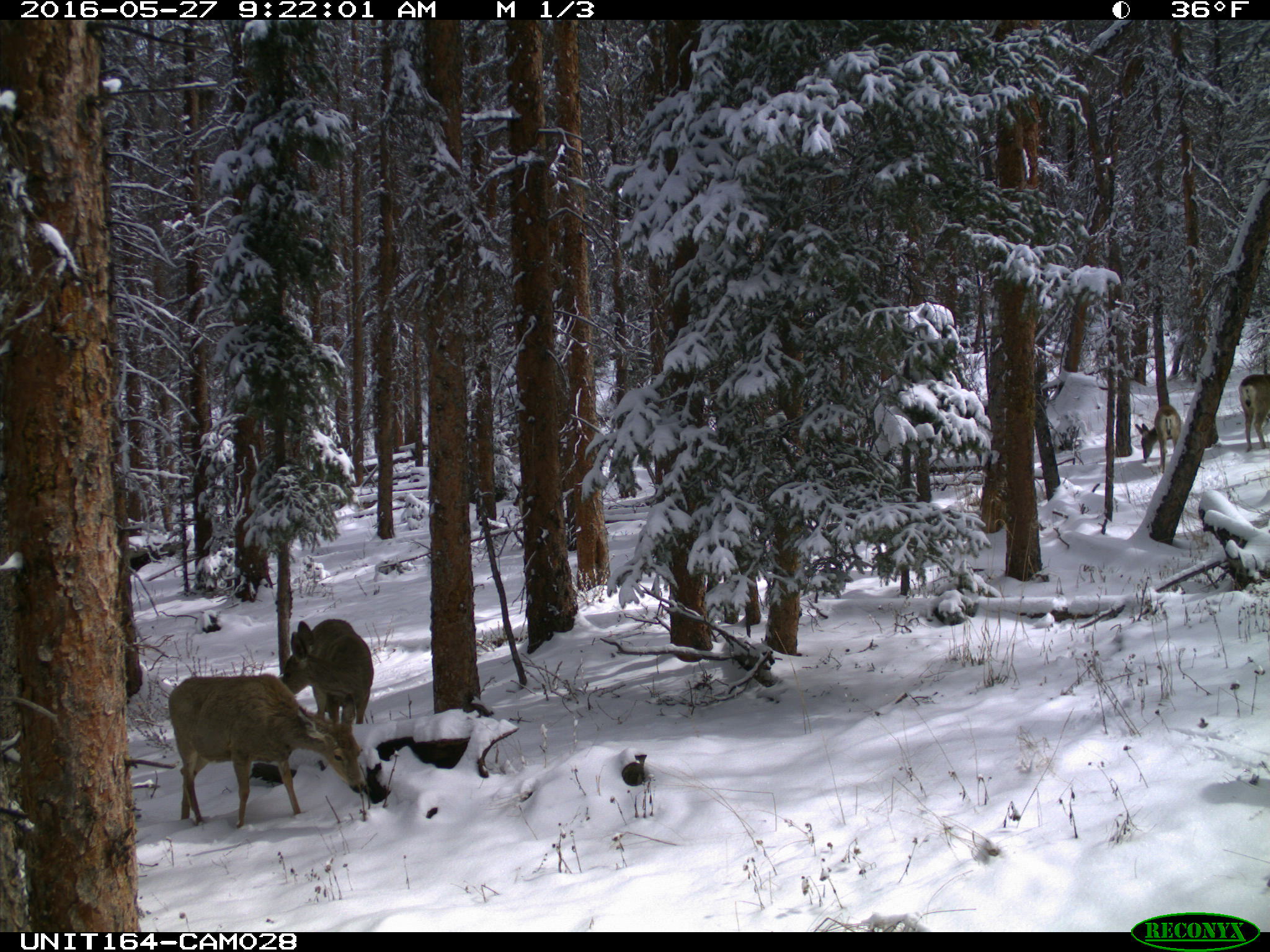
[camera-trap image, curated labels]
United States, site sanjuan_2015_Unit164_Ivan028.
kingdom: Animalia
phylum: Chordata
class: Mammalia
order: Artiodactyla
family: Cervidae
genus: Odocoileus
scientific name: Odocoileus hemionus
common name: mule deer